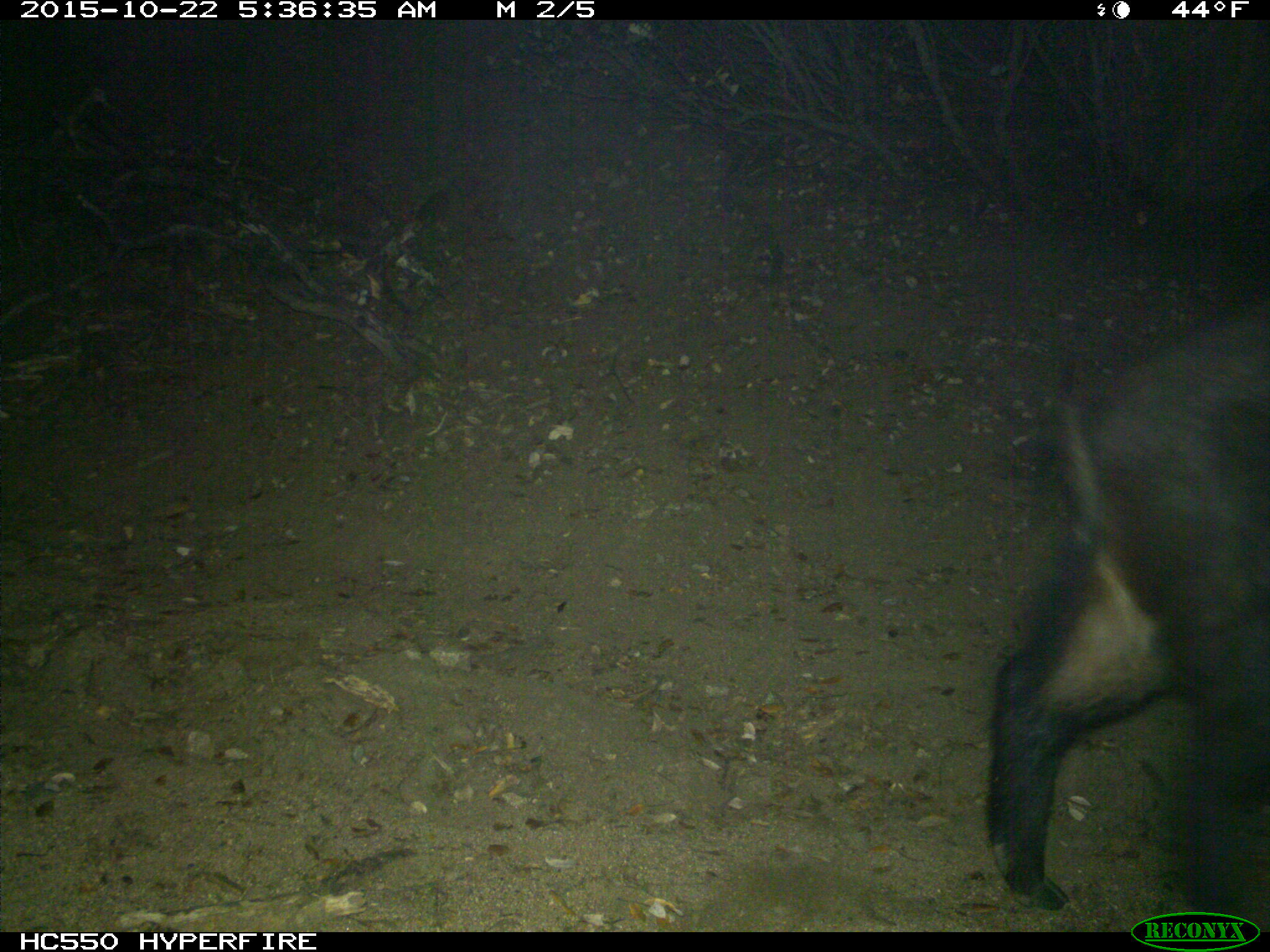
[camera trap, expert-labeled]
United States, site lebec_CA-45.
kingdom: Animalia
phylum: Chordata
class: Mammalia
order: Artiodactyla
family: Suidae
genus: Sus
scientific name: Sus scrofa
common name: wild boar